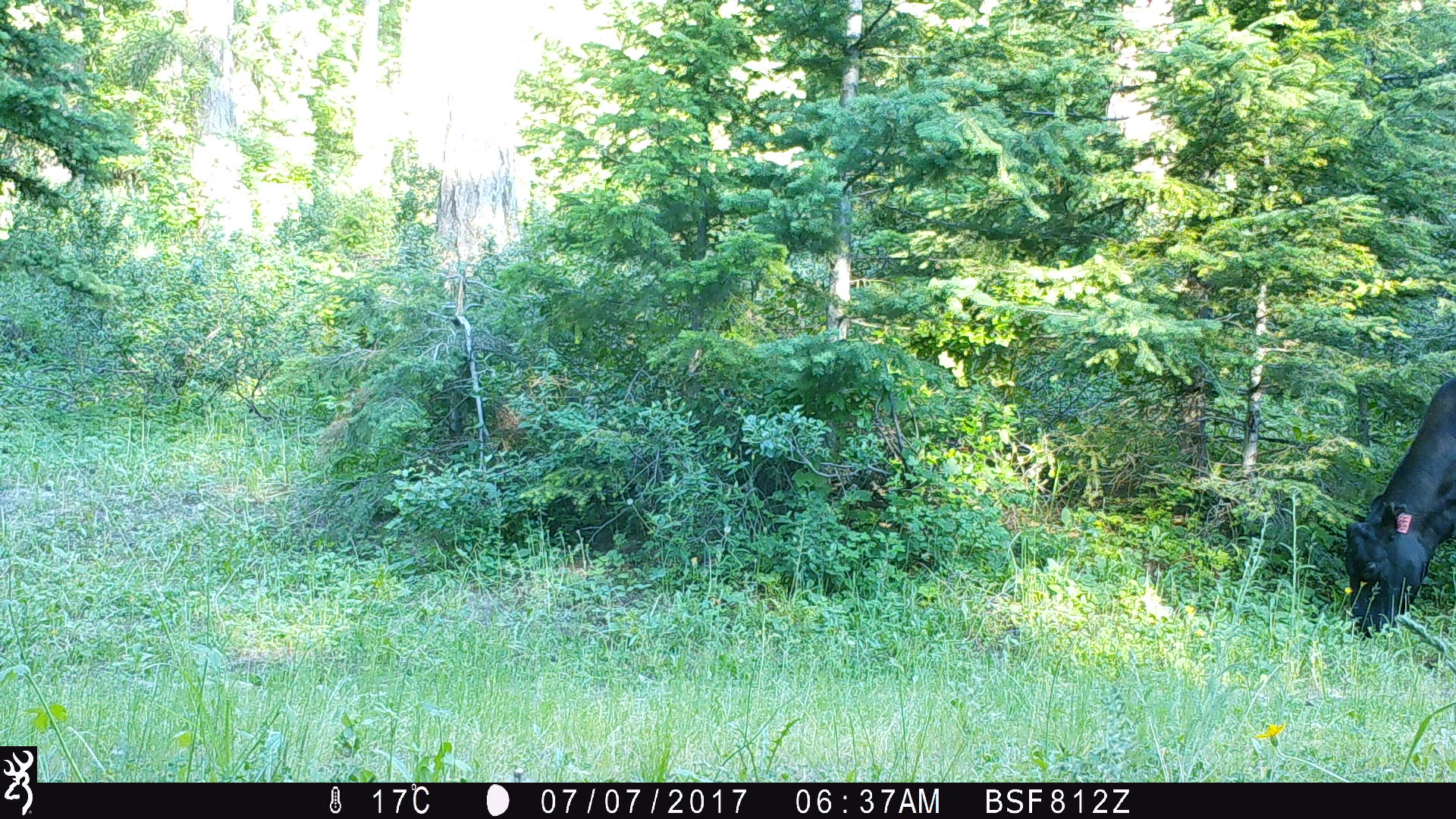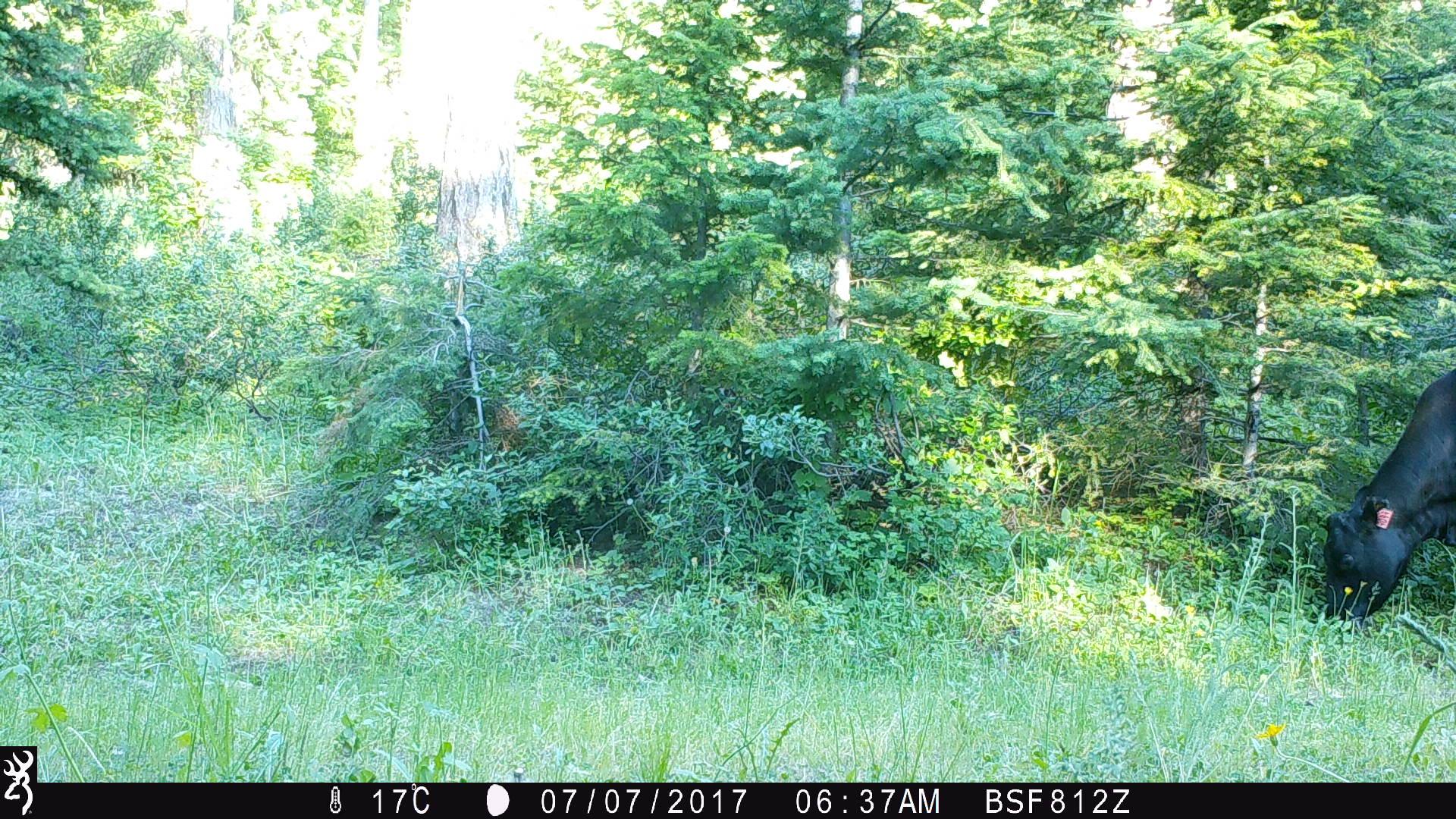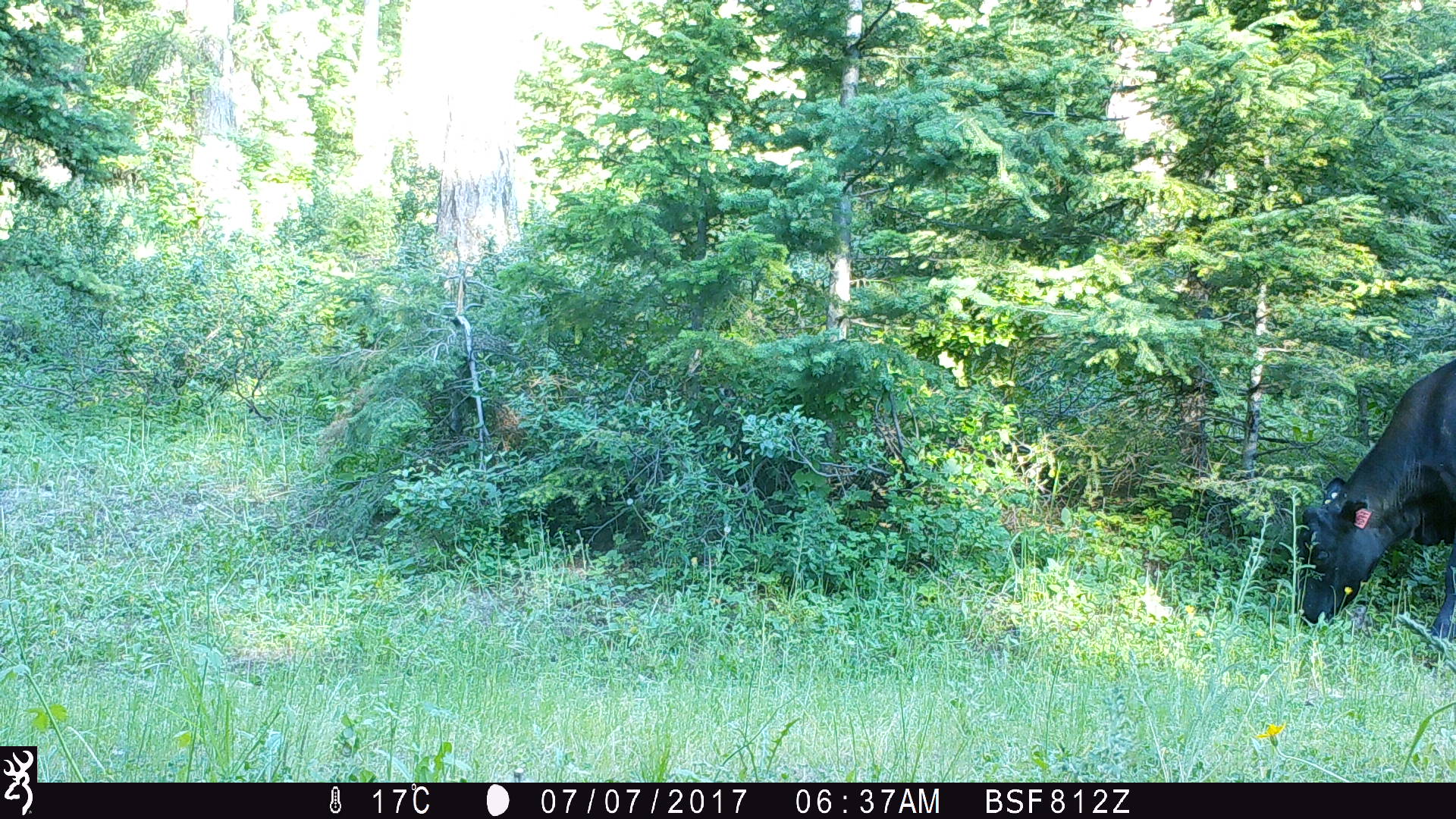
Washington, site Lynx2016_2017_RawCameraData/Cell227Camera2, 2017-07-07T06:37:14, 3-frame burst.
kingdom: Animalia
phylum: Chordata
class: Mammalia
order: Artiodactyla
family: Bovidae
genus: Bos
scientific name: Bos taurus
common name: domestic cattle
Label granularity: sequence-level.